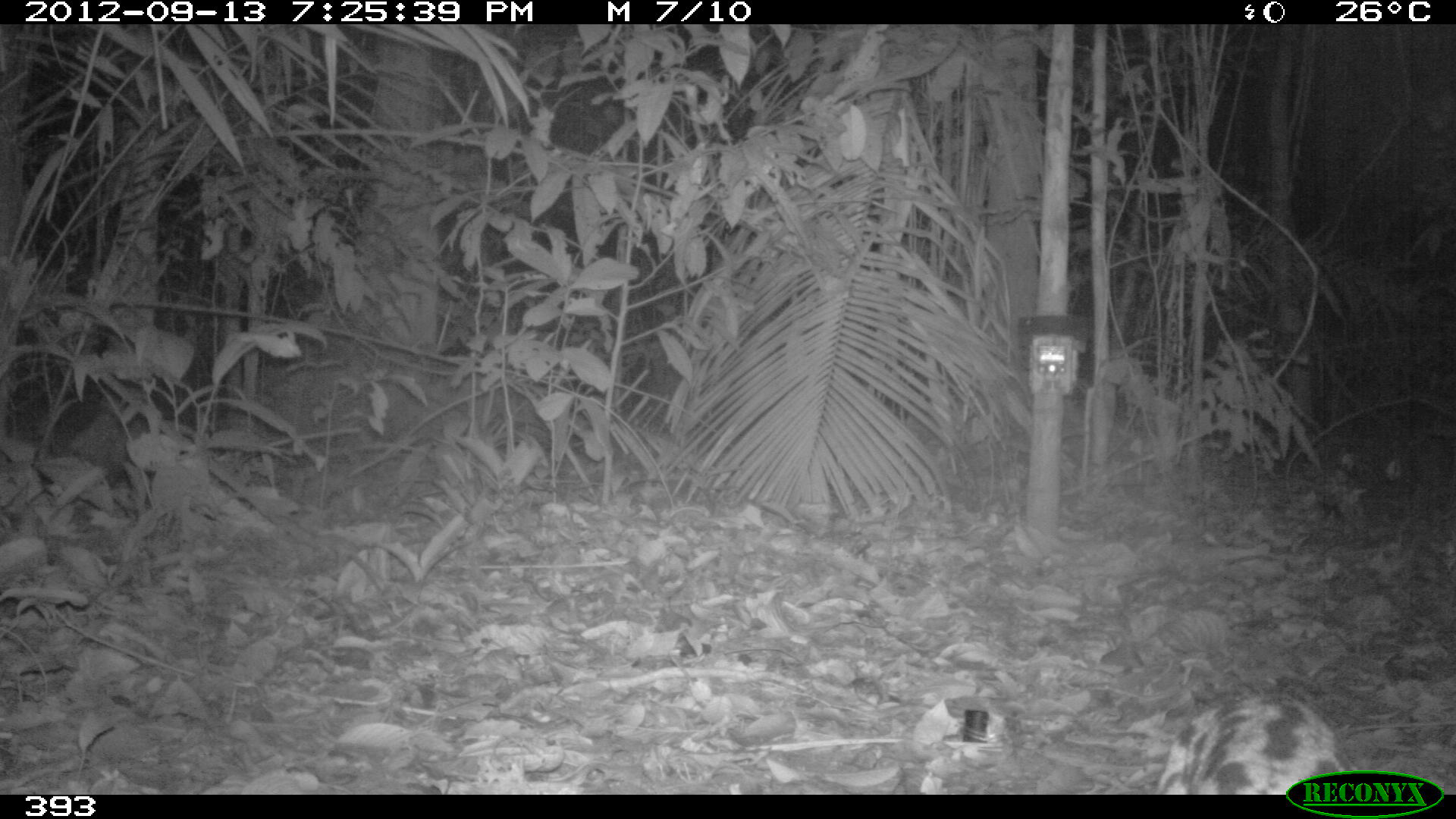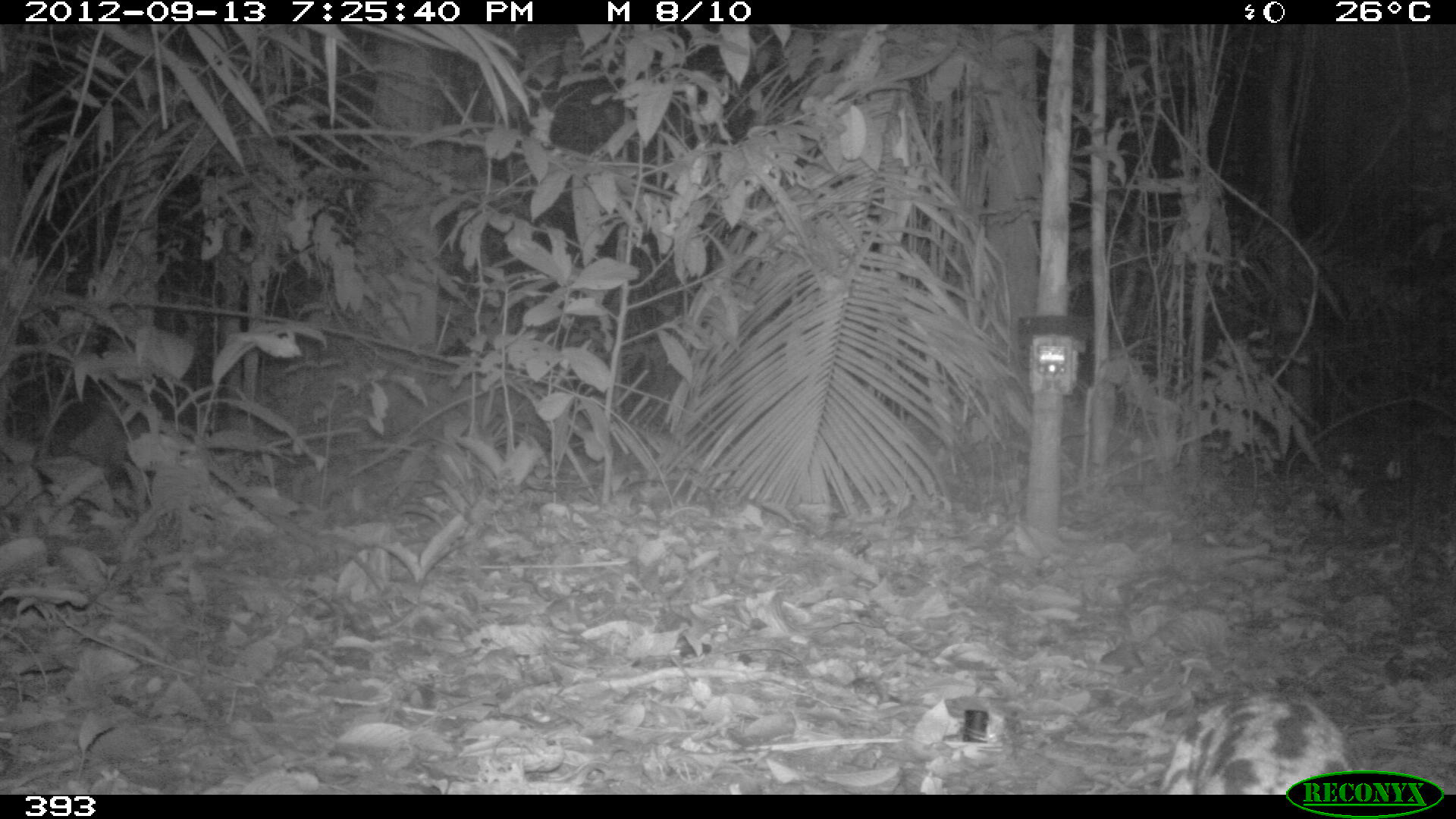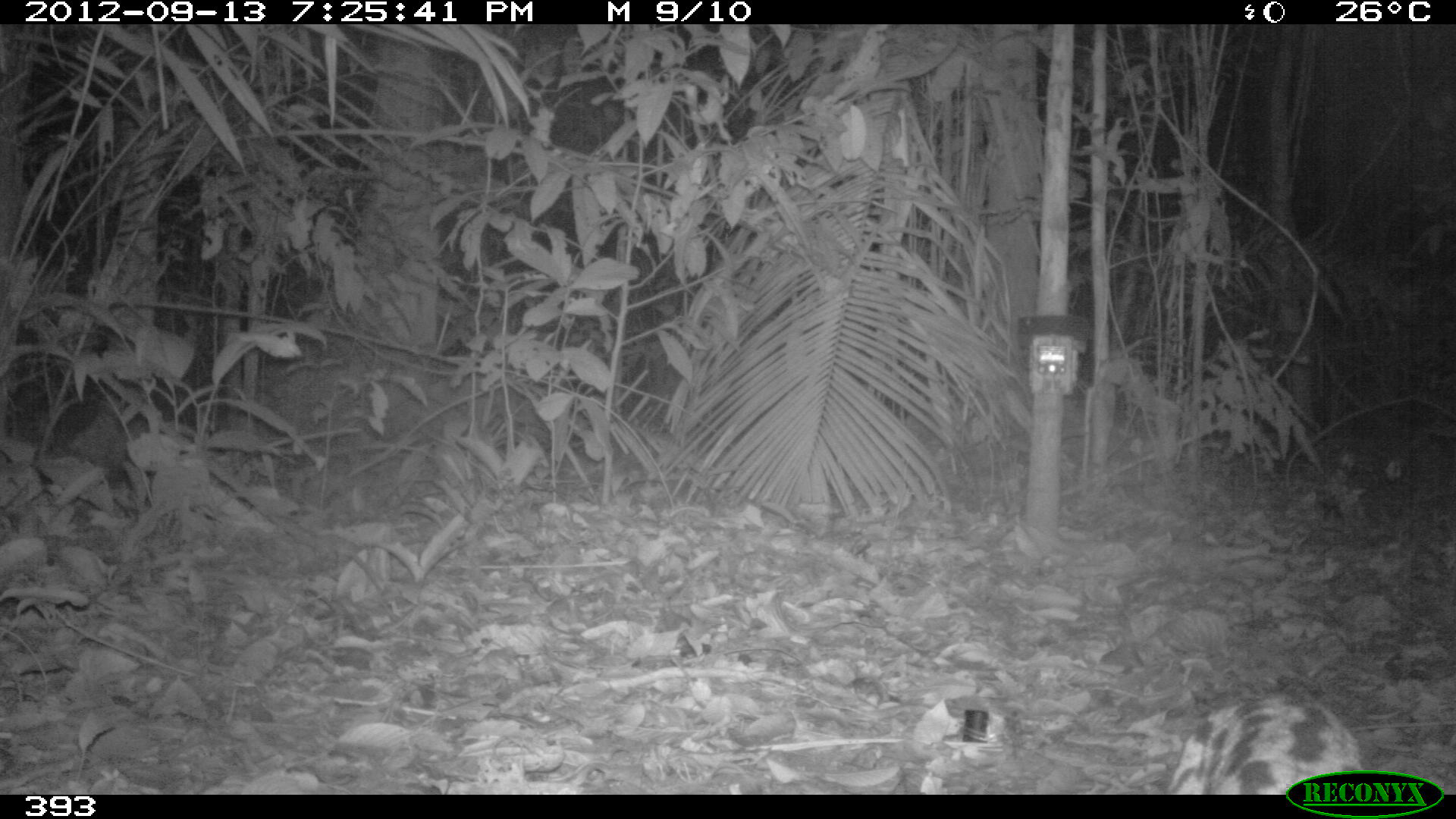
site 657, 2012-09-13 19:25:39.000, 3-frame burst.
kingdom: Animalia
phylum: Chordata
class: Mammalia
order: Carnivora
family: Felidae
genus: Leopardus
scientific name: Leopardus wiedii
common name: margay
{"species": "Leopardus wiedii (margay)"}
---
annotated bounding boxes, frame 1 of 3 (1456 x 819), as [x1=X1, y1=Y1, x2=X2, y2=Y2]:
leopardus wiedii: [x1=1156, y1=686, x2=1349, y2=794]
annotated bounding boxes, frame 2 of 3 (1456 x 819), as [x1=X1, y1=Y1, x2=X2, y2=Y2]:
leopardus wiedii: [x1=1160, y1=679, x2=1351, y2=792]